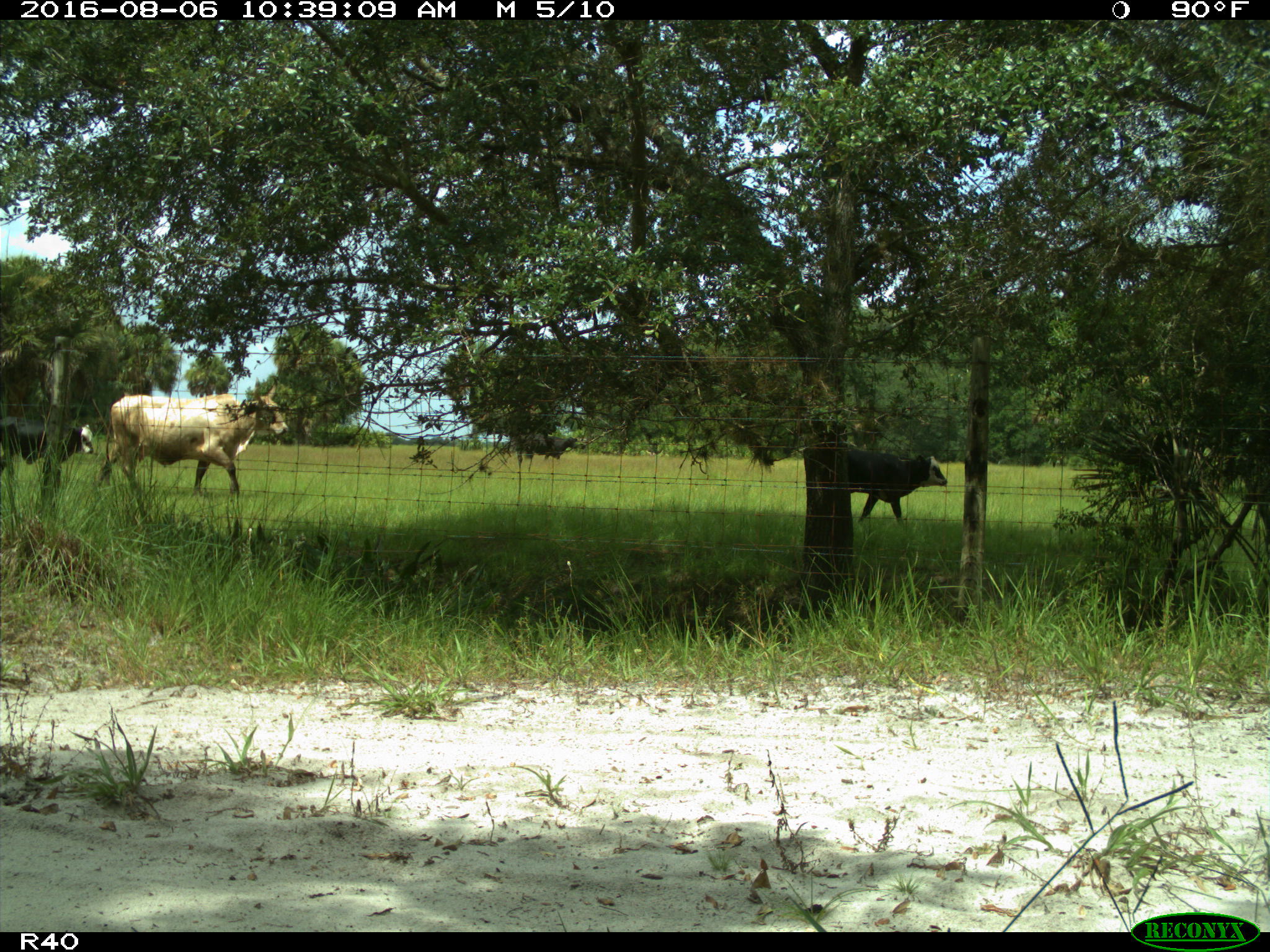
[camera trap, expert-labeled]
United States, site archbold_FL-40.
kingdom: Animalia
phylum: Chordata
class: Mammalia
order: Artiodactyla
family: Bovidae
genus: Bos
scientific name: Bos taurus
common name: domestic cow